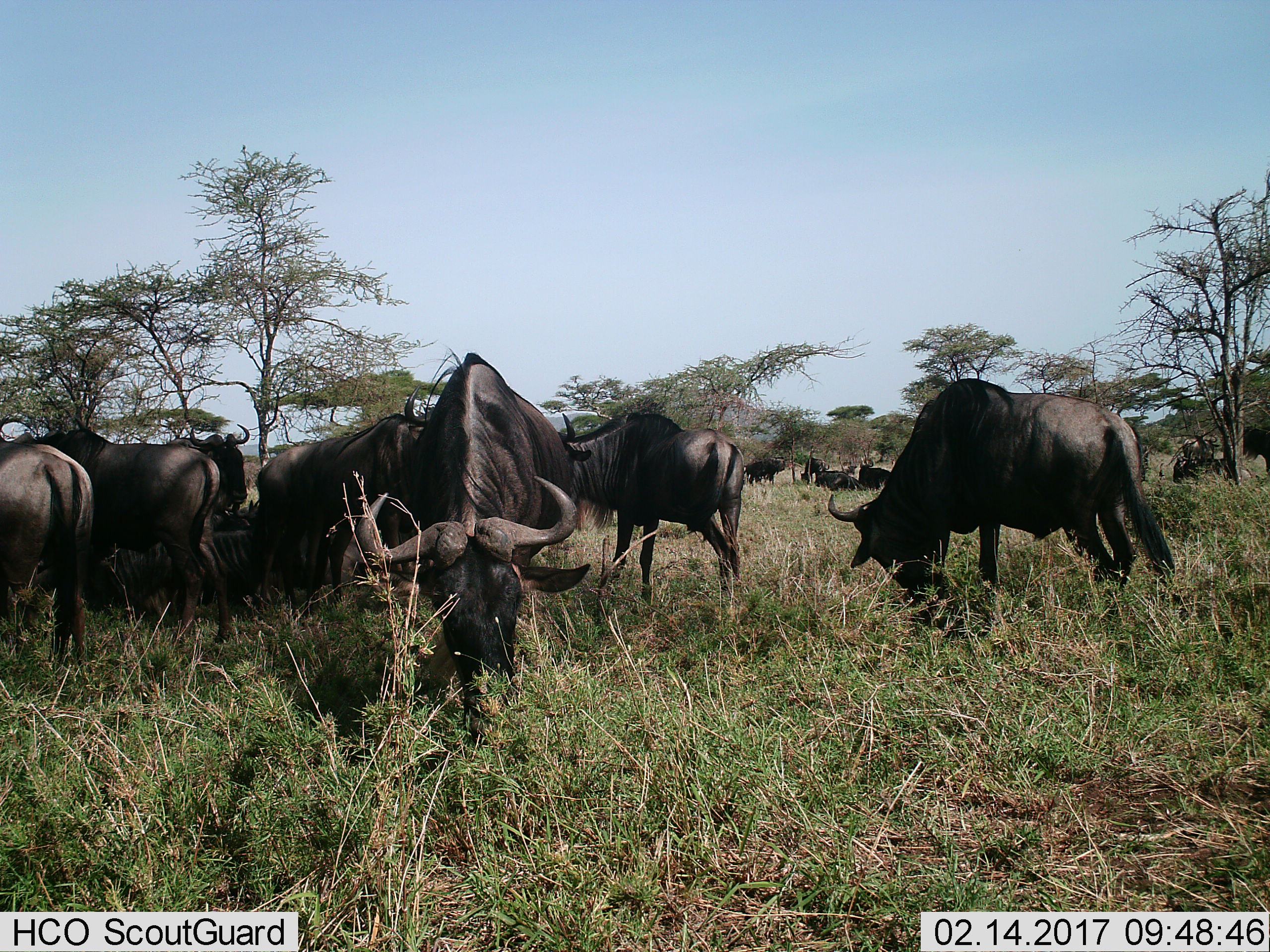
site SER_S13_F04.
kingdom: Animalia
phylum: Chordata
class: Mammalia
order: Artiodactyla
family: Bovidae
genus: Connochaetes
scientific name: Connochaetes taurinus taurinus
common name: blue wildebeest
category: wildebeestblue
Wildebeestblue (blue wildebeest) (Connochaetes taurinus taurinus), count 11-50. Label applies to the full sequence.